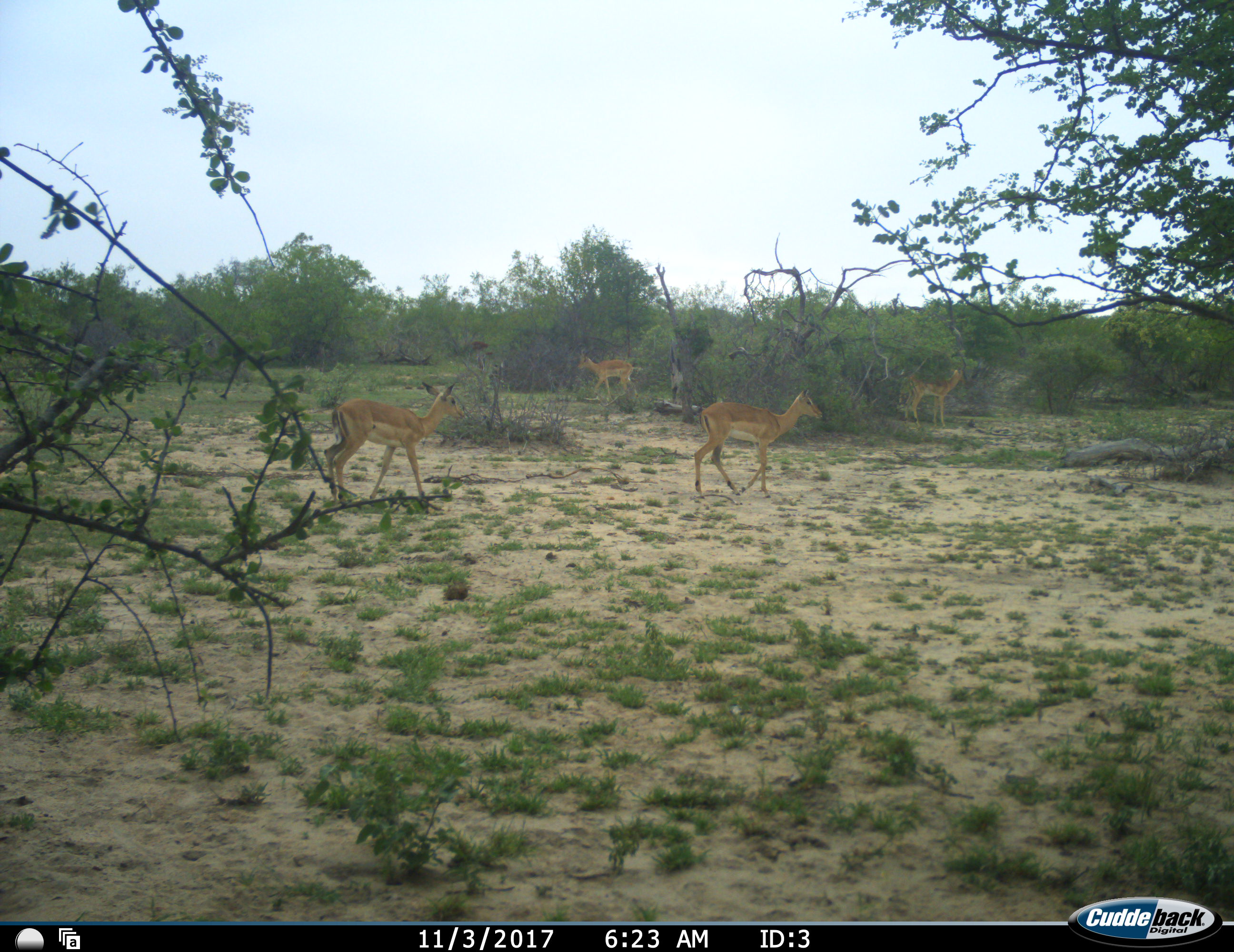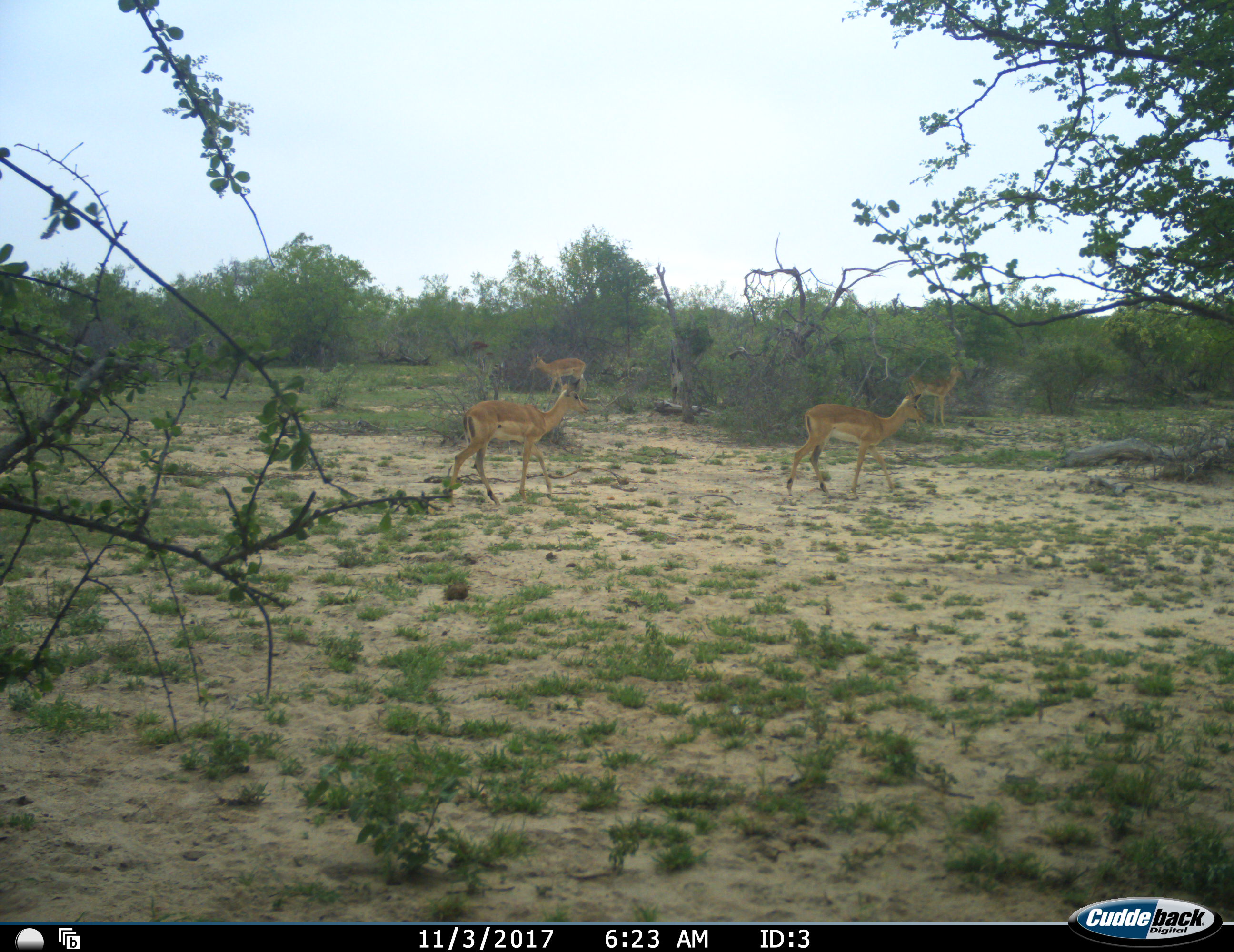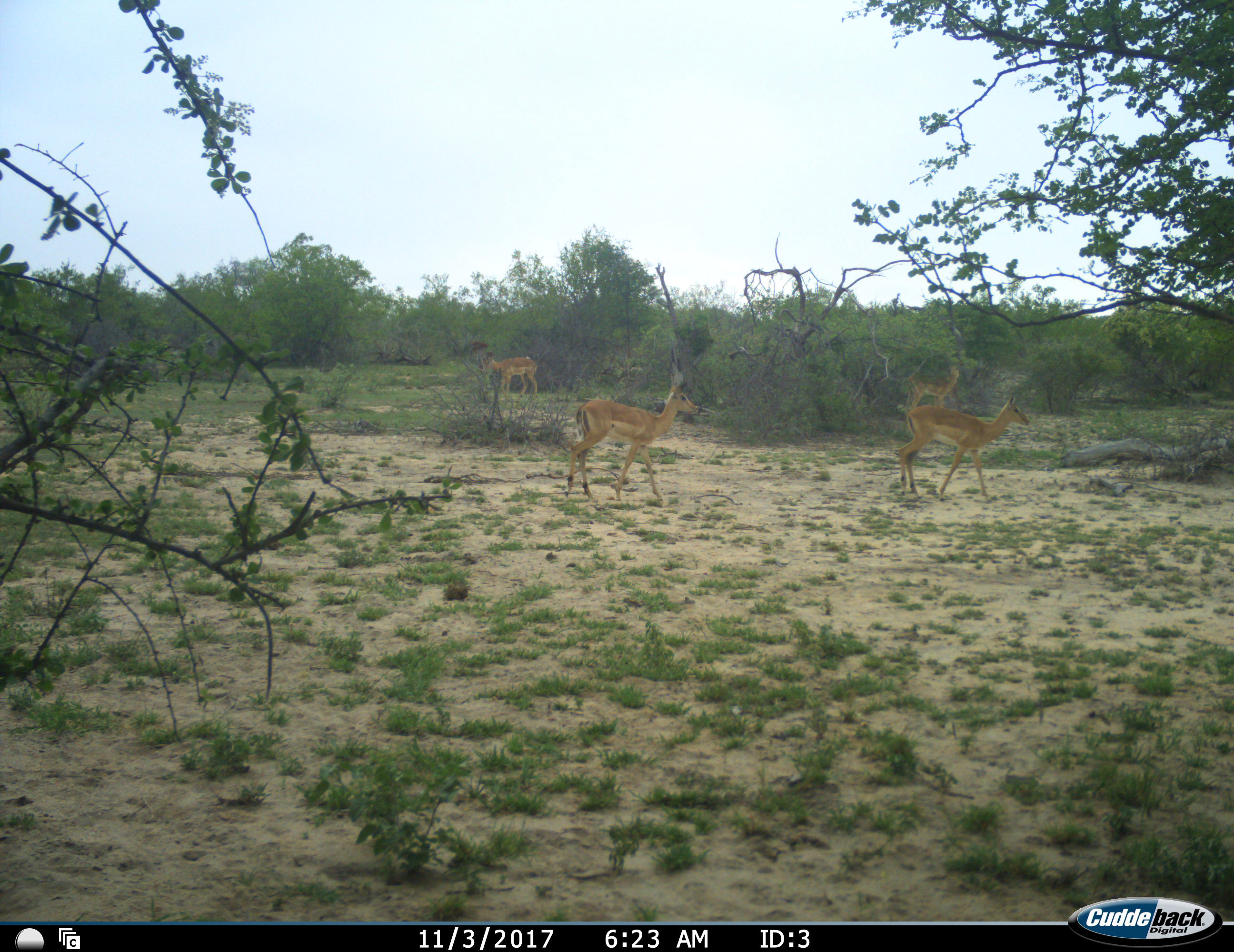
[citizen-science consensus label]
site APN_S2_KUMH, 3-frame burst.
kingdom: Animalia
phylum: Chordata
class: Mammalia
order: Artiodactyla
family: Bovidae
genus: Aepyceros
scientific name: Aepyceros melampus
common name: impala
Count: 4.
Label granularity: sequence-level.